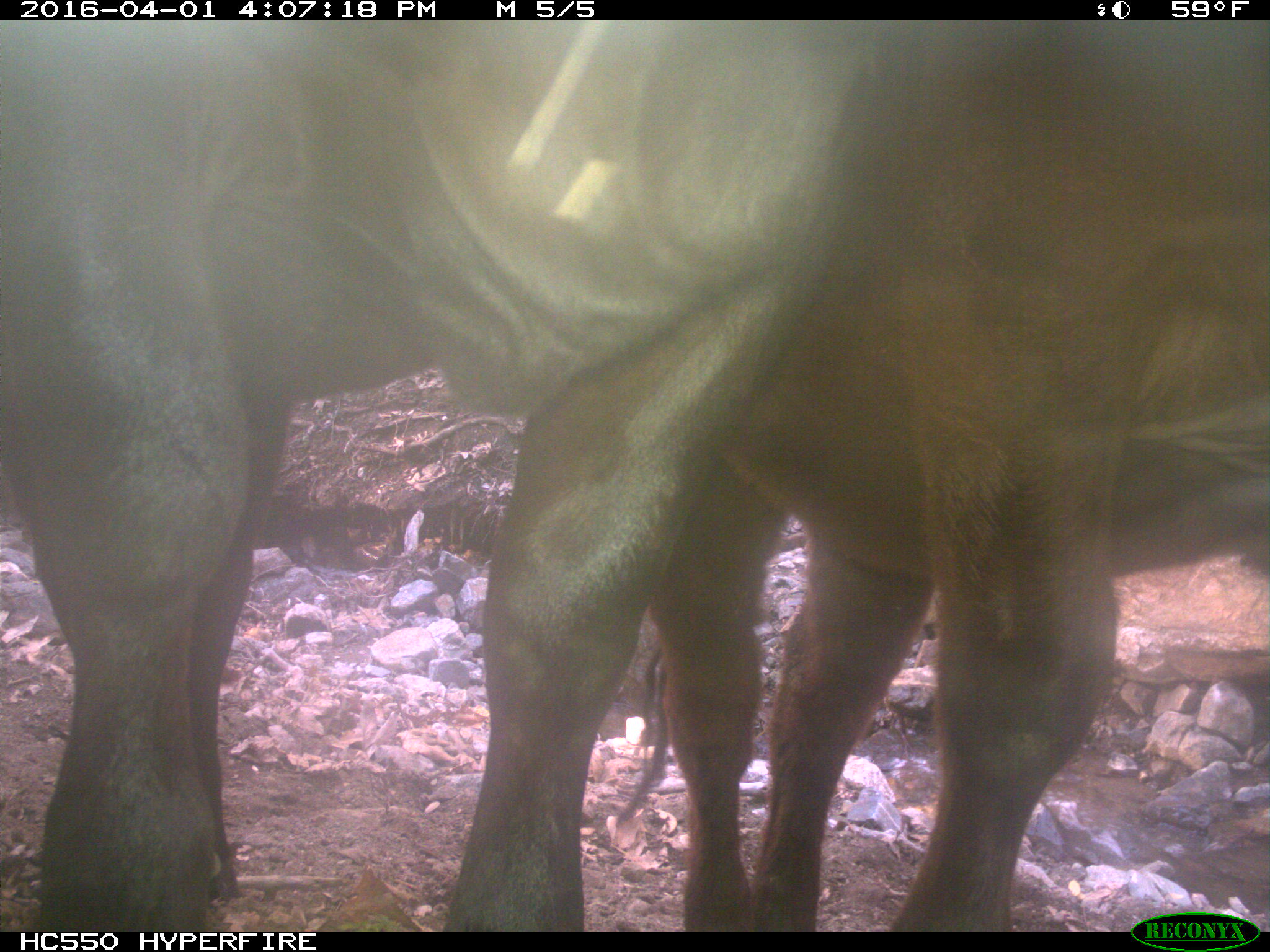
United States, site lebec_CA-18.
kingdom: Animalia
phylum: Chordata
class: Mammalia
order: Artiodactyla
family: Bovidae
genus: Bos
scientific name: Bos taurus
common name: domestic cow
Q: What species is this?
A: Bos taurus (domestic cow).